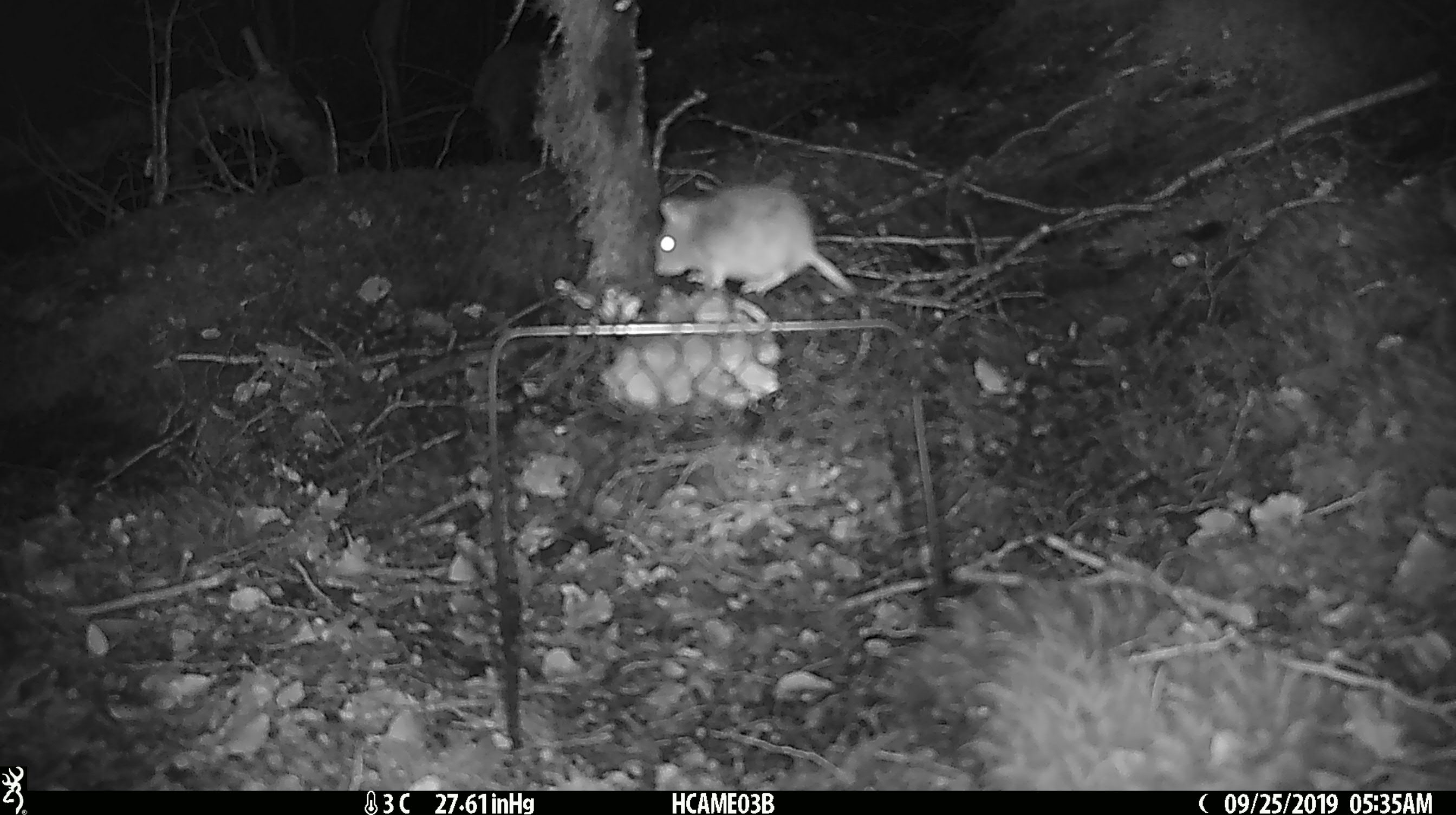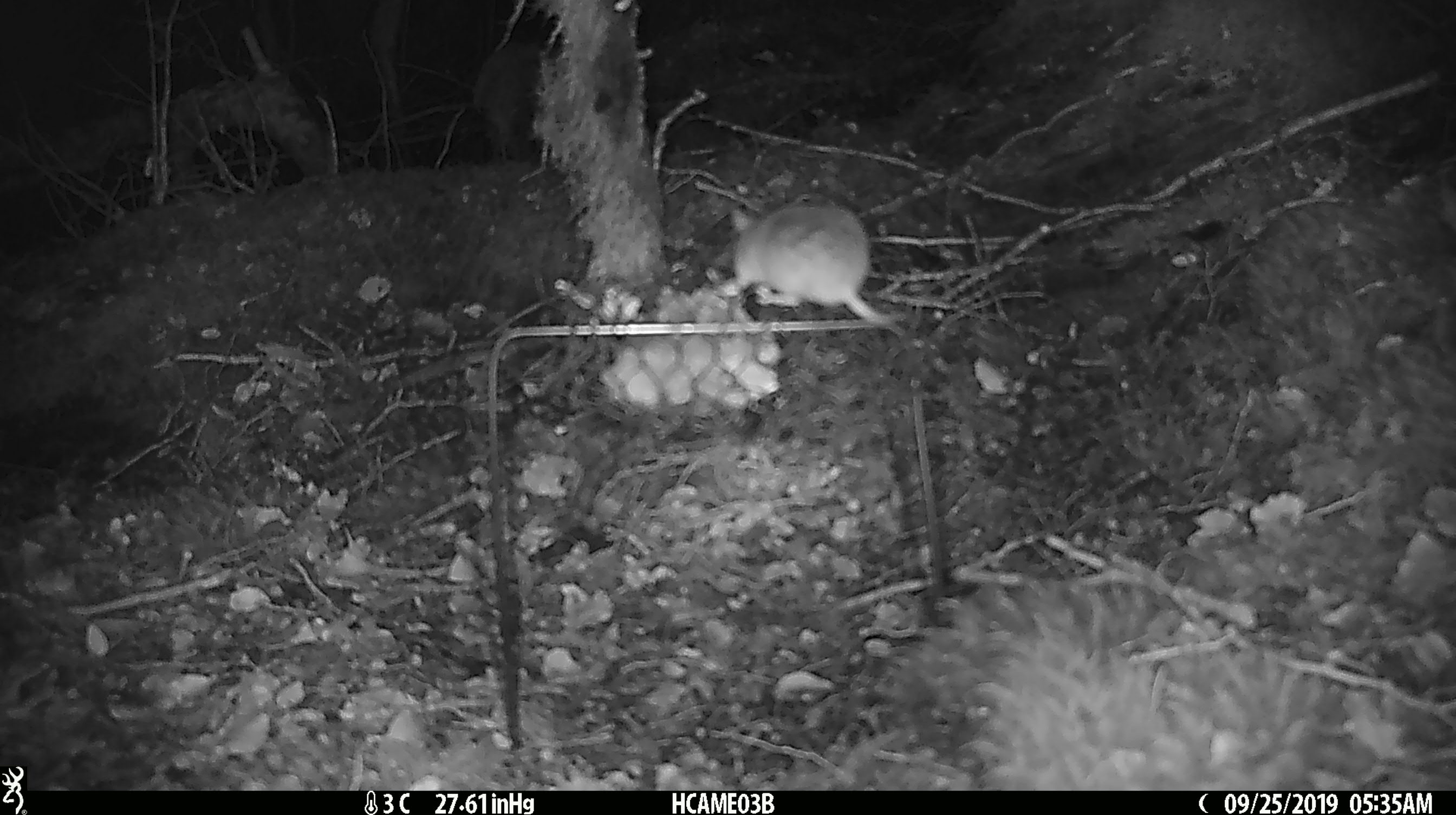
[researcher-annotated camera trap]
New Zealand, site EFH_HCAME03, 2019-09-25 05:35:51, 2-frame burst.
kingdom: Animalia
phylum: Chordata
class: Mammalia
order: Rodentia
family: Muridae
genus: Mus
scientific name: Mus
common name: mouse